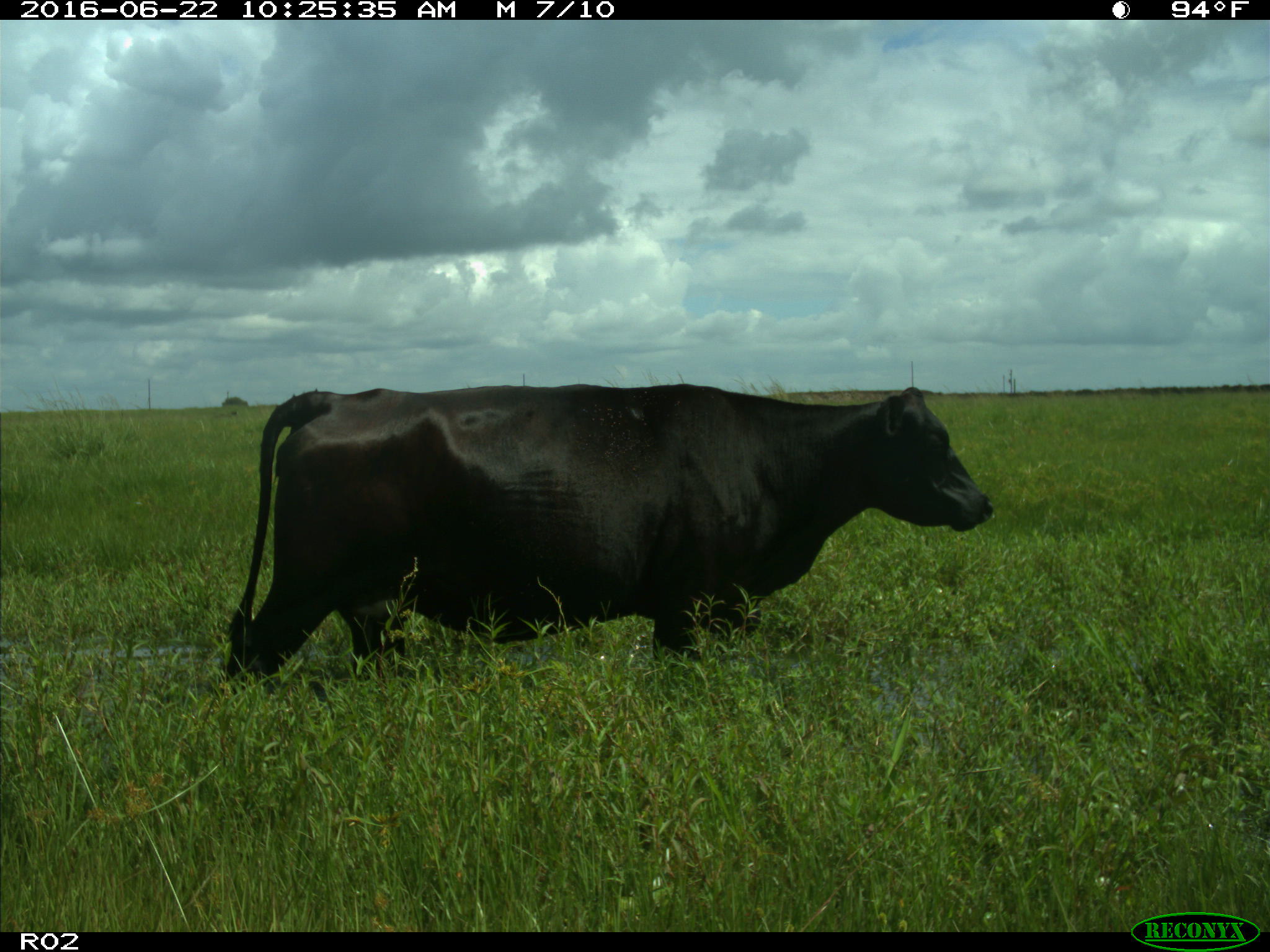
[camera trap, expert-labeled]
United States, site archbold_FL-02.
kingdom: Animalia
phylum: Chordata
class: Mammalia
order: Artiodactyla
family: Bovidae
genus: Bos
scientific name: Bos taurus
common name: domestic cow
Bos taurus (domestic cow).